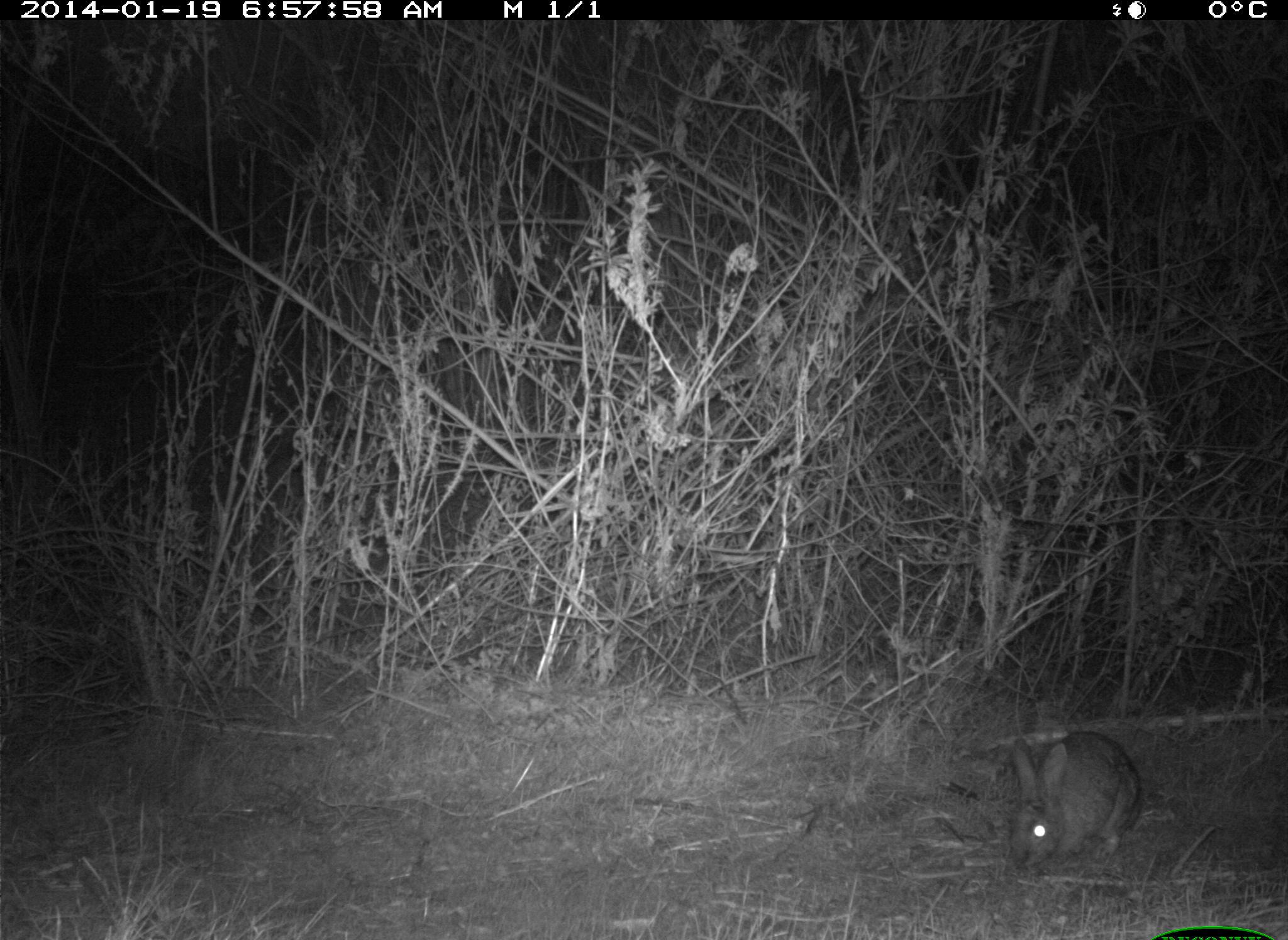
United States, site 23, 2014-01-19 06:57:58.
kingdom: Animalia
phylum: Chordata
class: Mammalia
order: Lagomorpha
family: Leporidae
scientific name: Leporidae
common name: rabbits and hares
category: rabbit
Rabbit (rabbits and hares) (Leporidae).